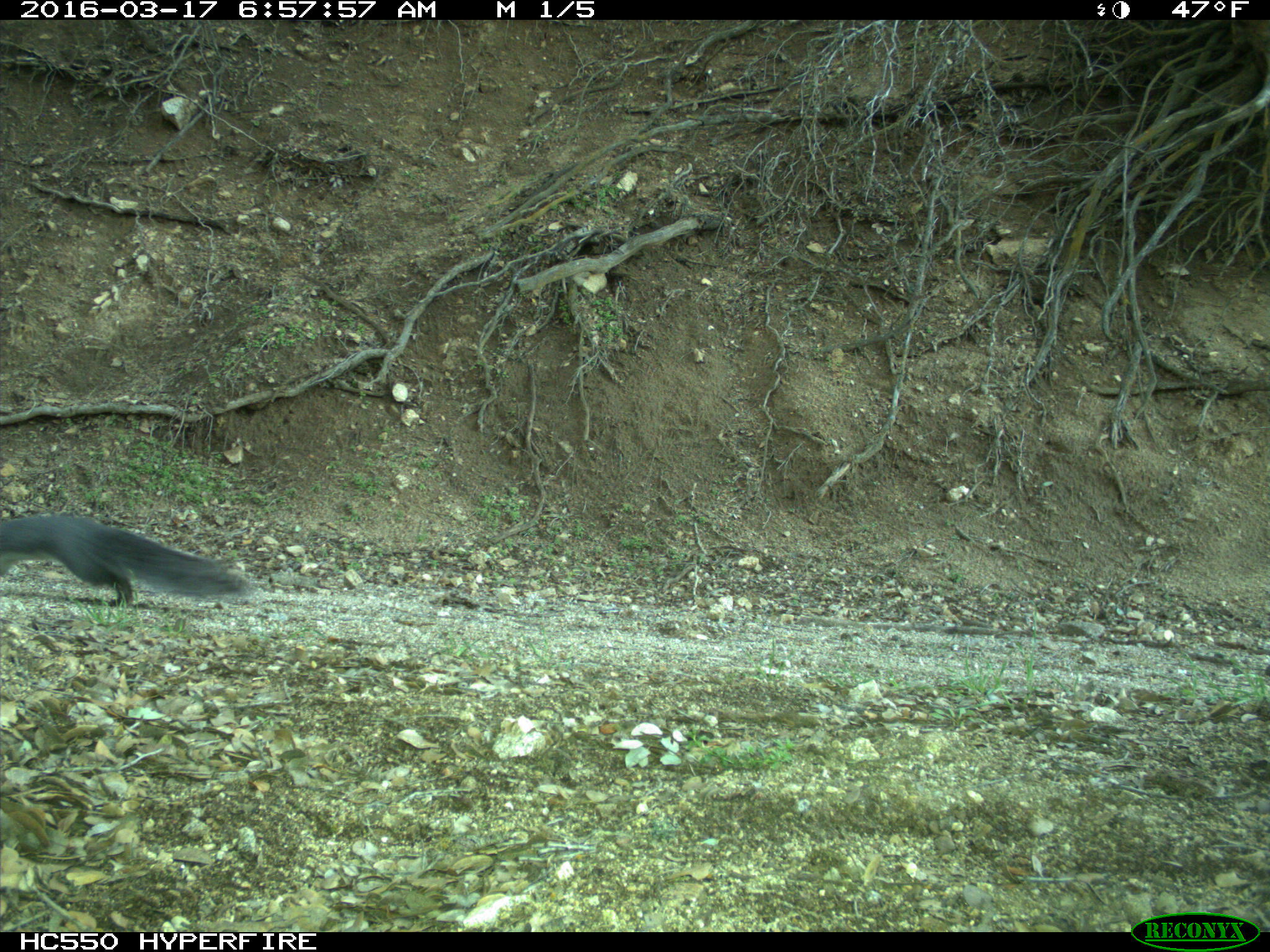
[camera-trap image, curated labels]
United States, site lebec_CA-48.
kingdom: Animalia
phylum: Chordata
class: Mammalia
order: Rodentia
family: Sciuridae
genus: Sciurus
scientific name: Sciurus carolinensis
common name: eastern gray squirrel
Sciurus carolinensis (eastern gray squirrel).